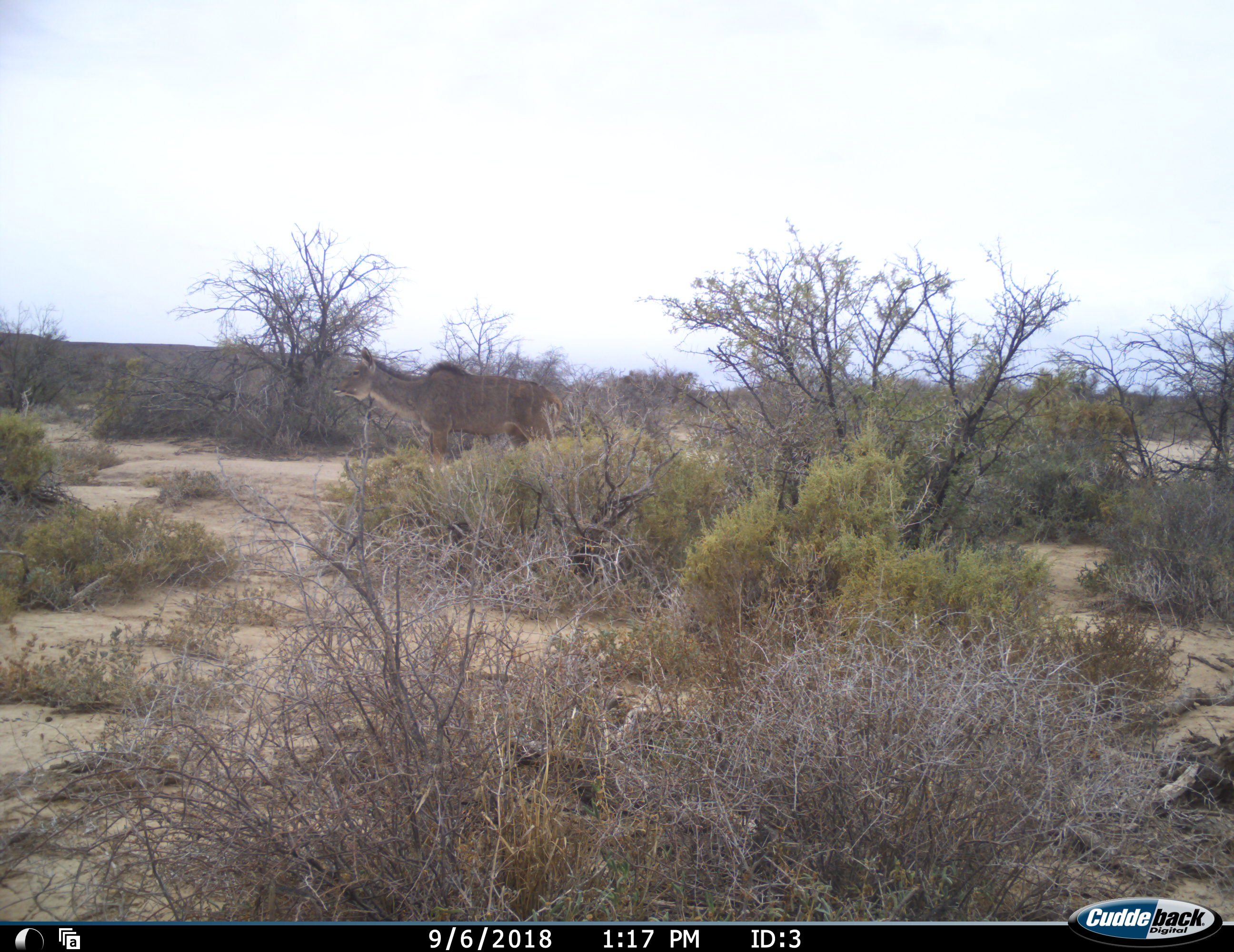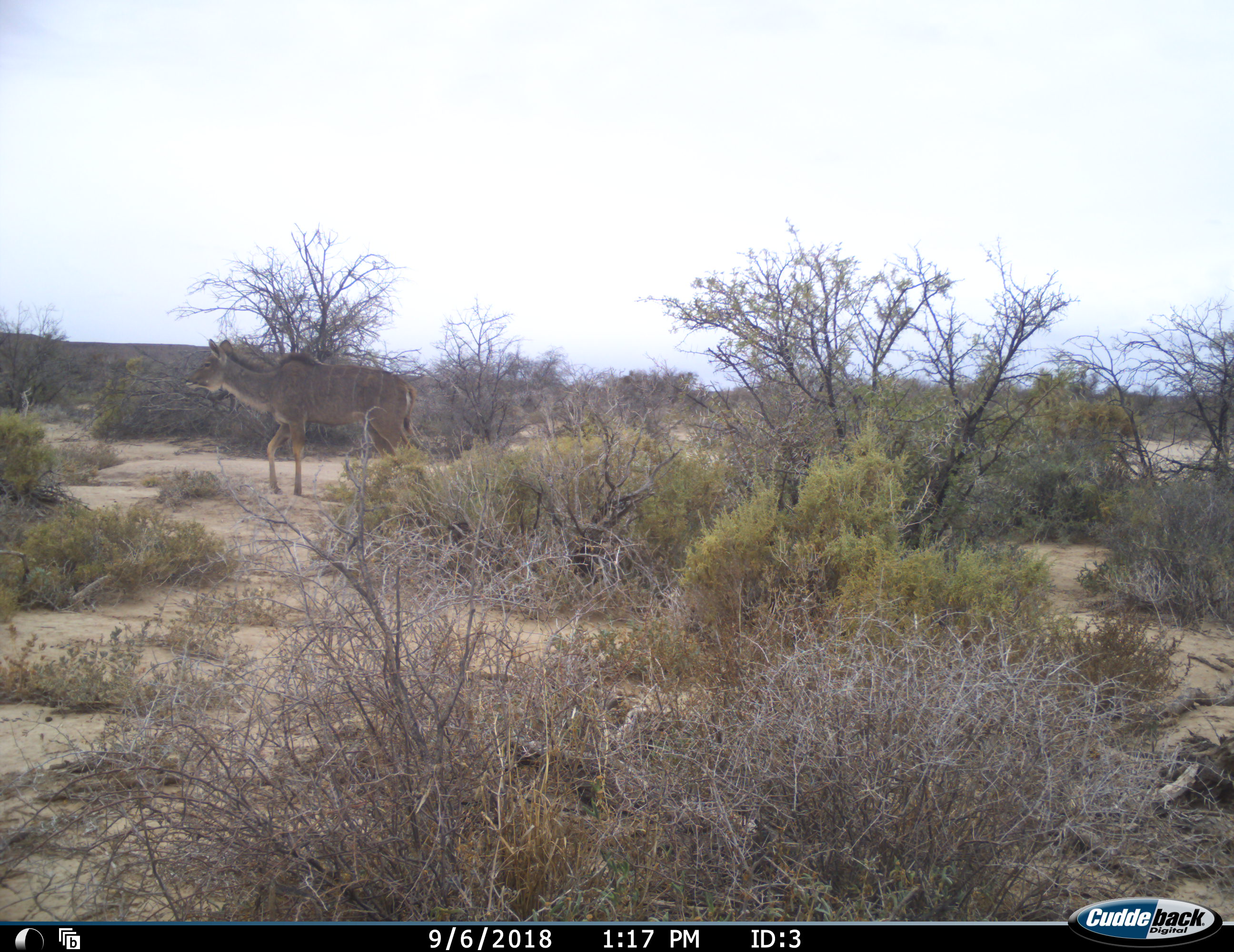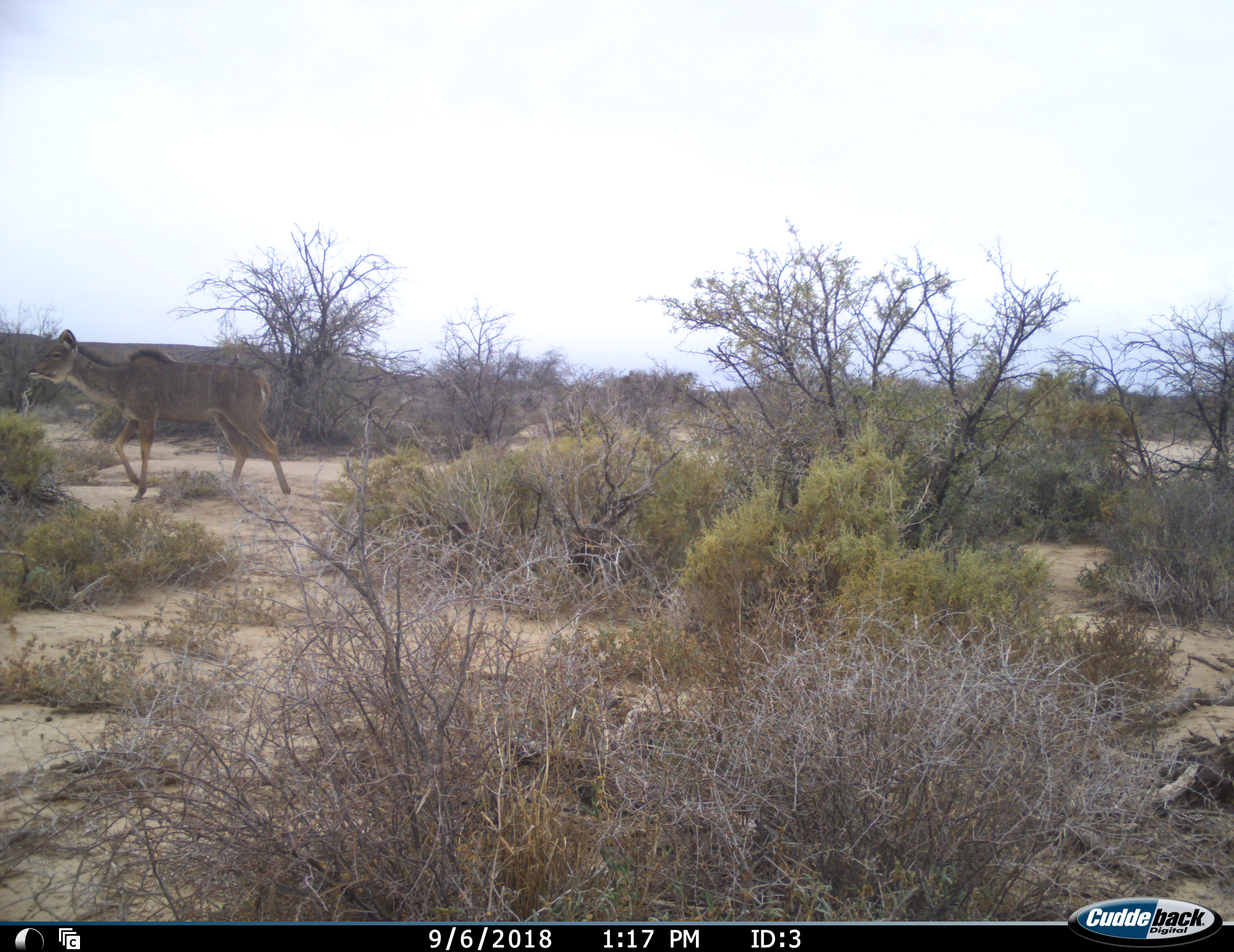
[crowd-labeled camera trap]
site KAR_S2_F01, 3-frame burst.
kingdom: Animalia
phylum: Chordata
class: Mammalia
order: Artiodactyla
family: Bovidae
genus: Tragelaphus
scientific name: Tragelaphus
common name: kudu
Kudu (Tragelaphus), count 1. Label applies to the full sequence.